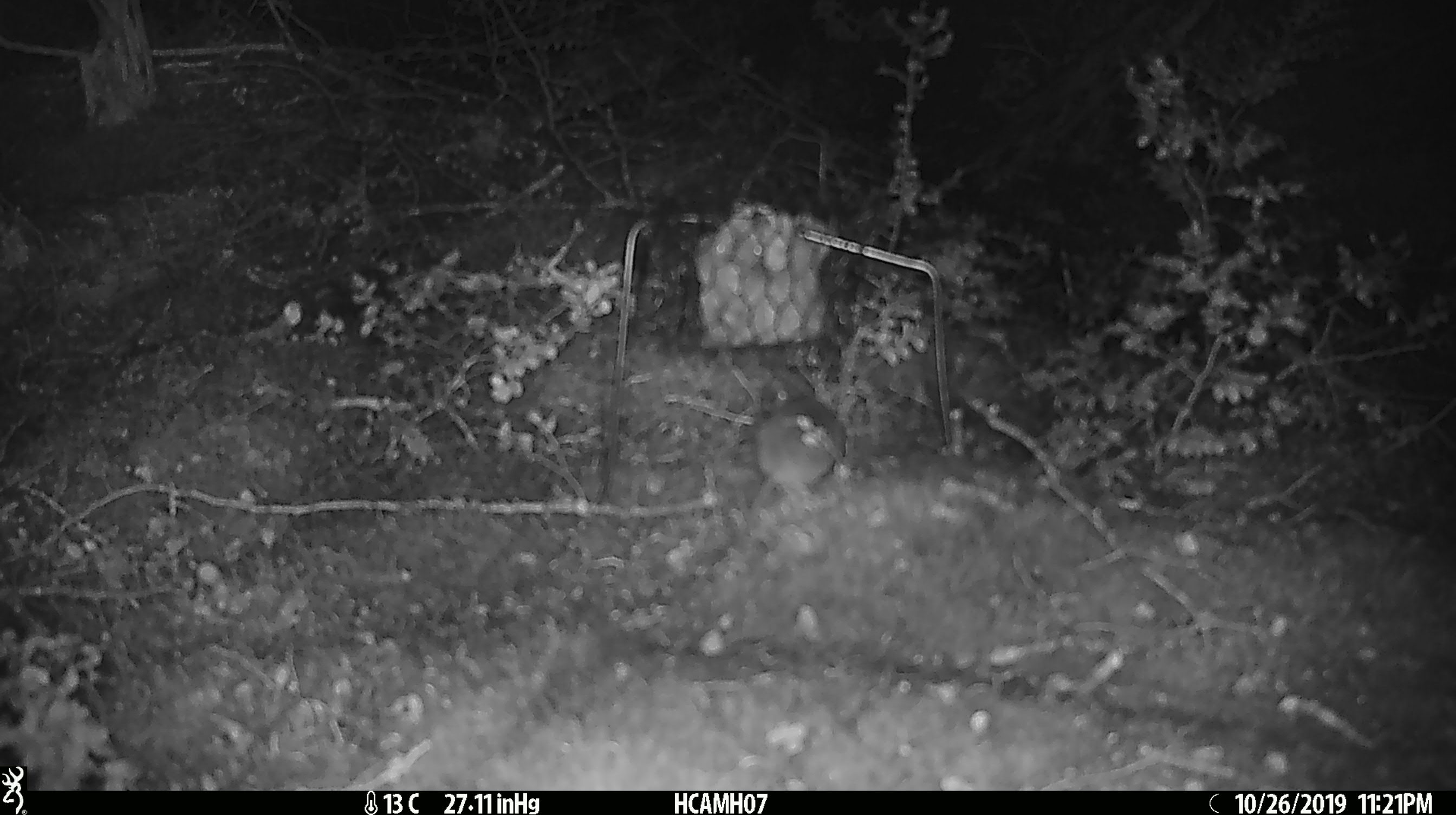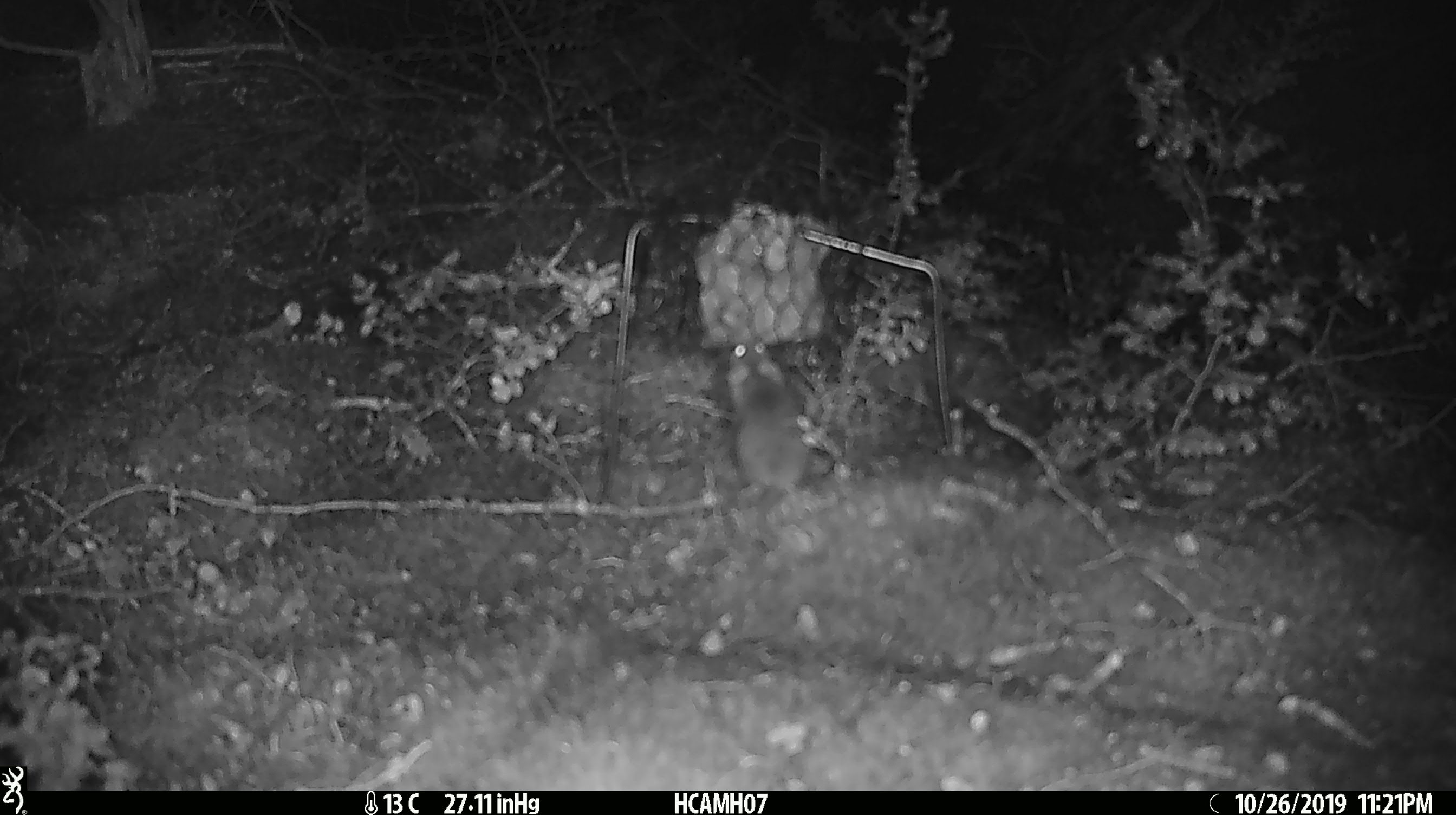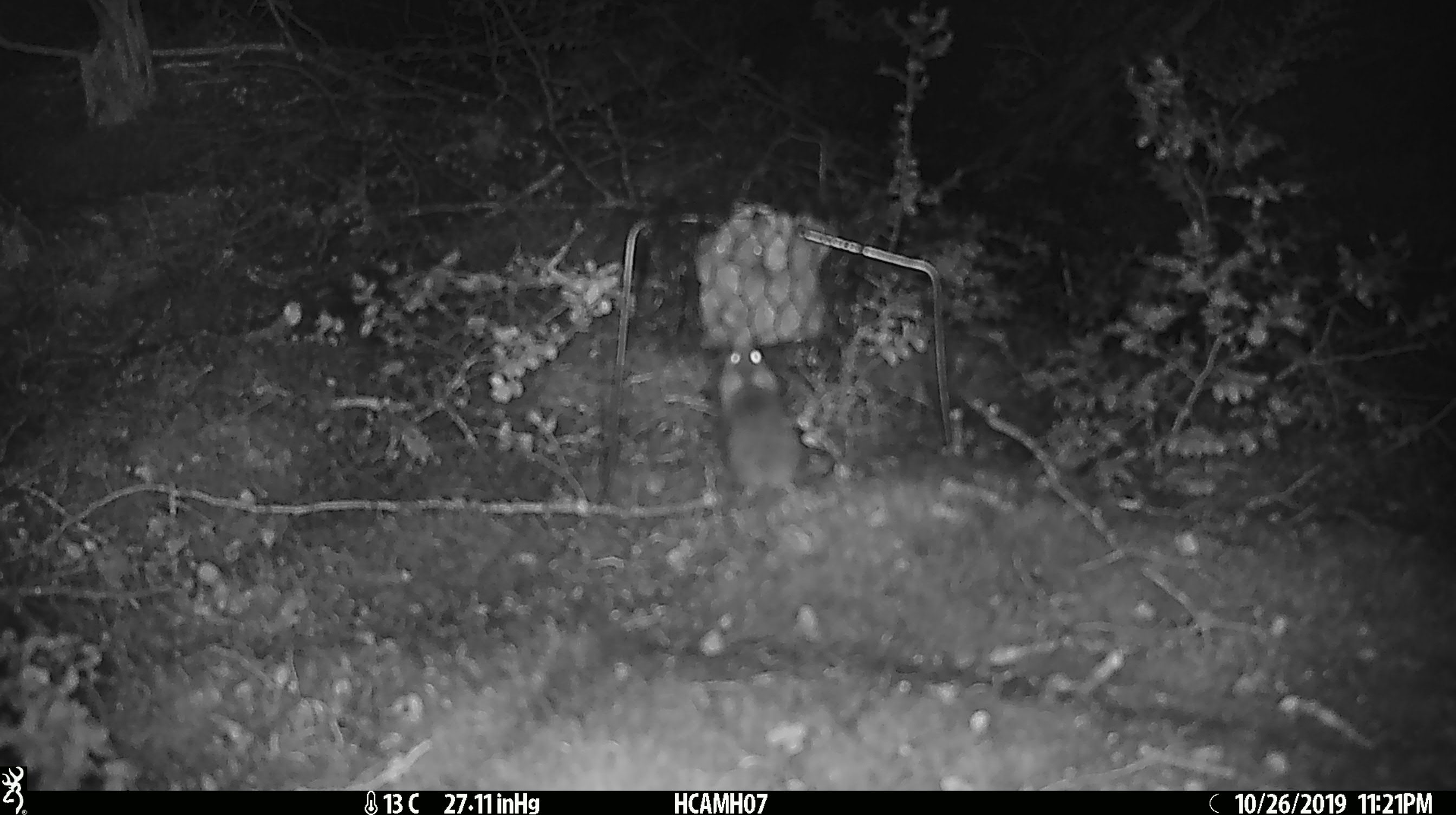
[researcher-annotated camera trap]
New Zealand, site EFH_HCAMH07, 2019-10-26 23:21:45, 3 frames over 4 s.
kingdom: Animalia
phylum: Chordata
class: Mammalia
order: Rodentia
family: Muridae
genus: Mus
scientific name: Mus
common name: mouse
Mouse (Mus).